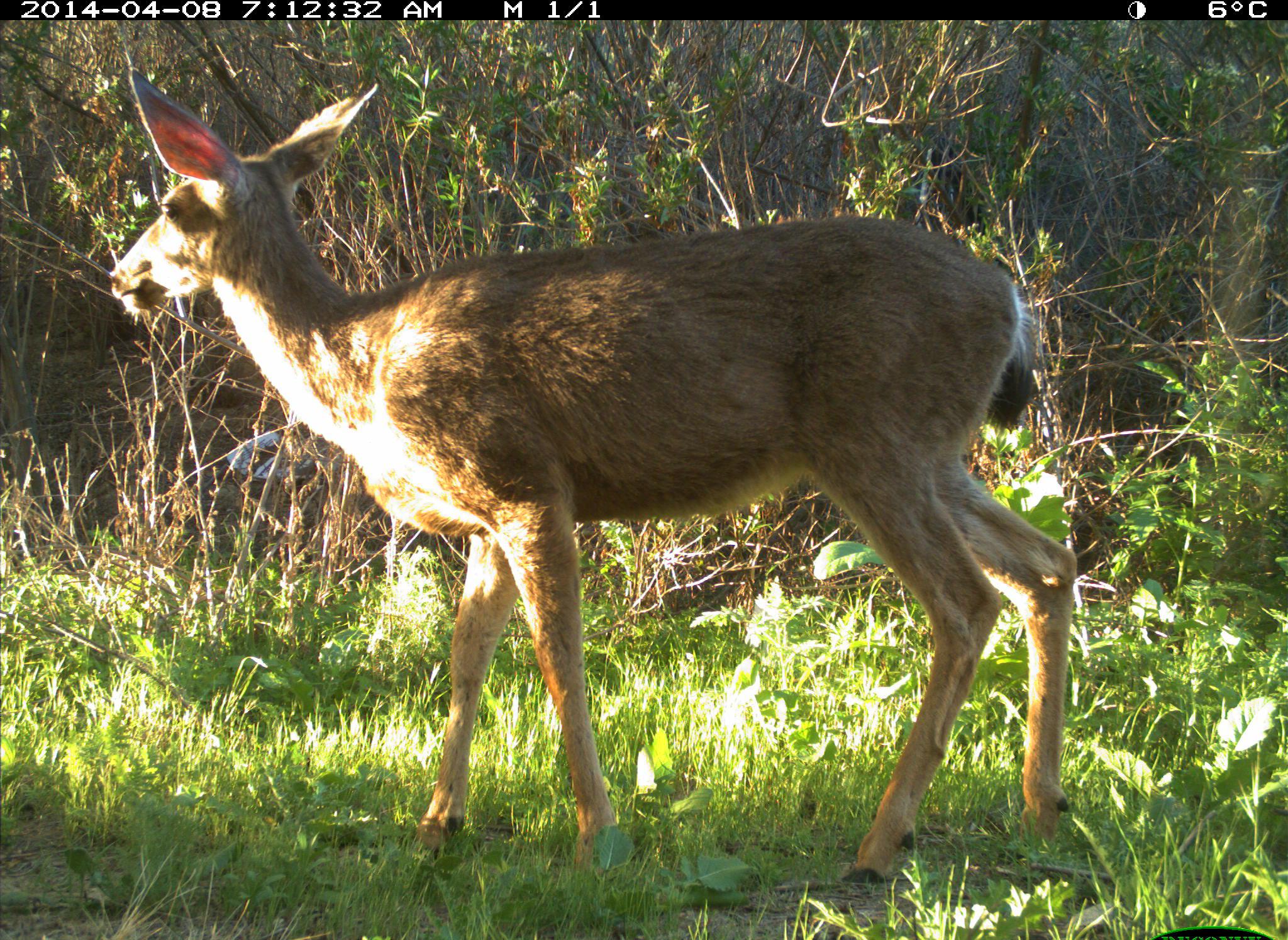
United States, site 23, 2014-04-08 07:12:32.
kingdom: Animalia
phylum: Chordata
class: Mammalia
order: Artiodactyla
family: Cervidae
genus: Odocoileus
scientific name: Odocoileus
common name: deer